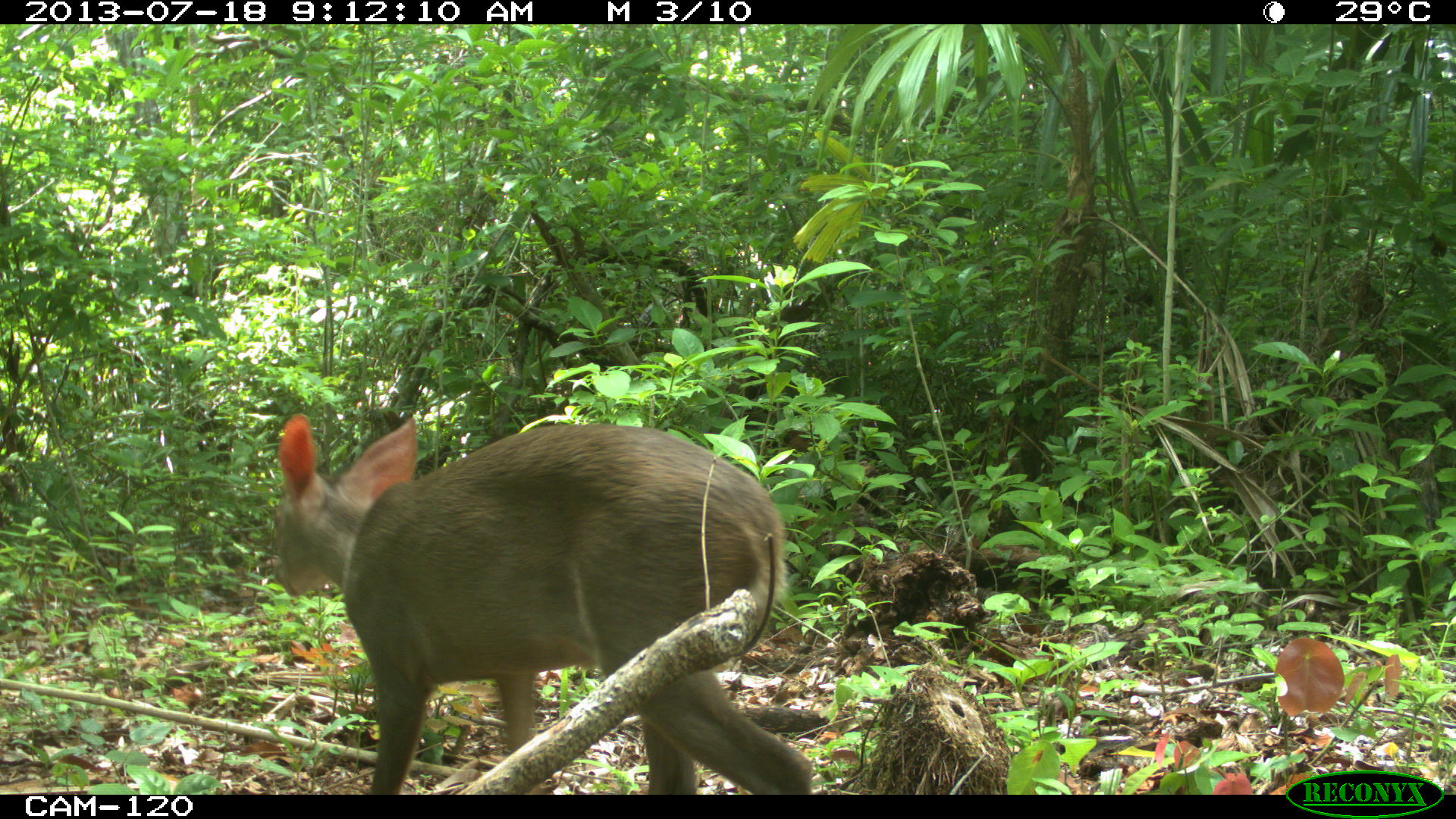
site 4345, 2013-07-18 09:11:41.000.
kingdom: Animalia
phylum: Chordata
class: Mammalia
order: Artiodactyla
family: Cervidae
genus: Odocoileus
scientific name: Odocoileus virginianus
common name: white-tailed deer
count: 1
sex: female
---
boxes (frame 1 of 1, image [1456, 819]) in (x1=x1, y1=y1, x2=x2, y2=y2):
odocoileus virginianus: (x1=271, y1=412, x2=813, y2=794)